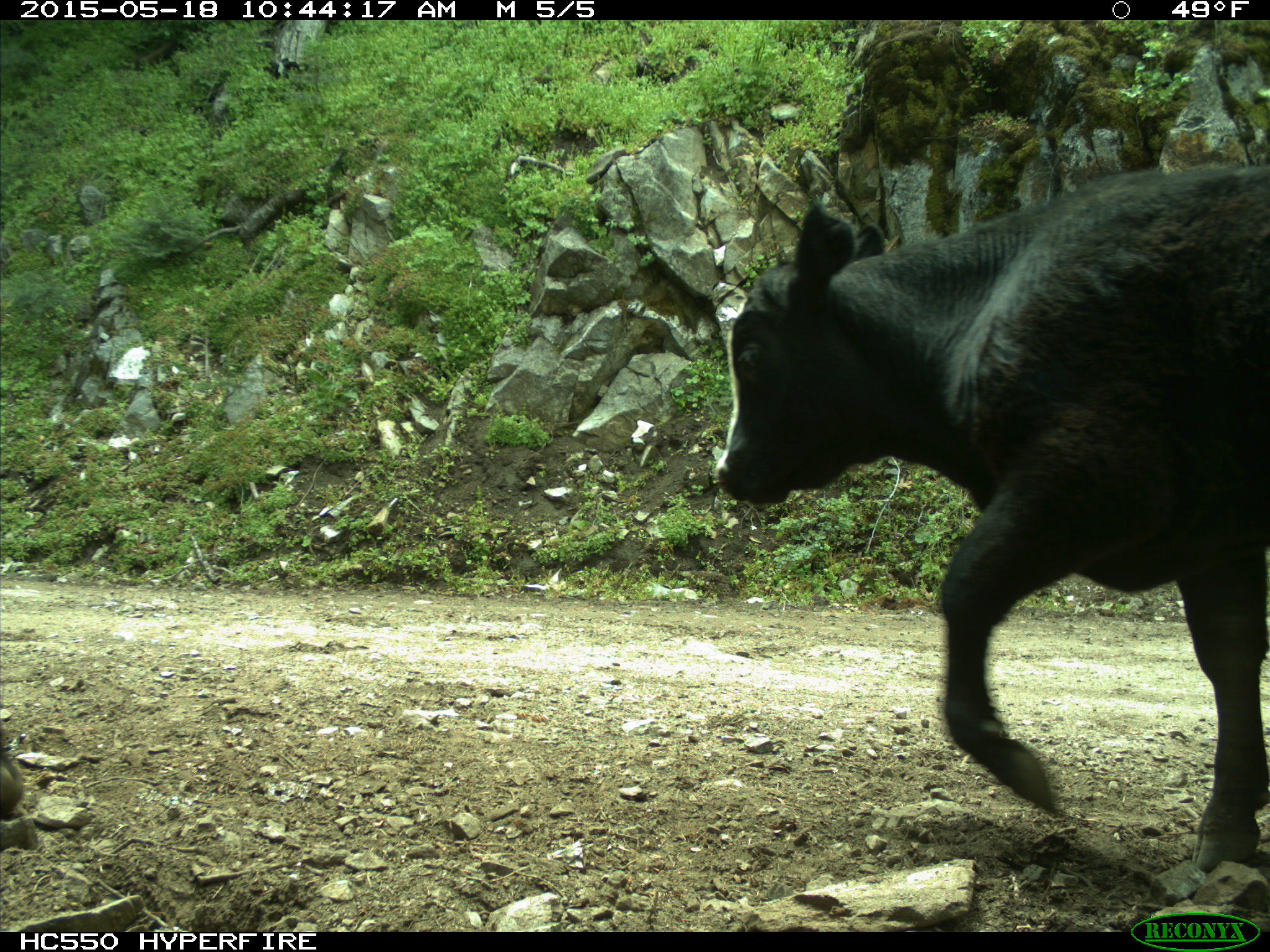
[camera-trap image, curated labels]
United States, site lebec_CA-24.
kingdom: Animalia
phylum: Chordata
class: Mammalia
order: Artiodactyla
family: Bovidae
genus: Bos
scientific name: Bos taurus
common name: domestic cow